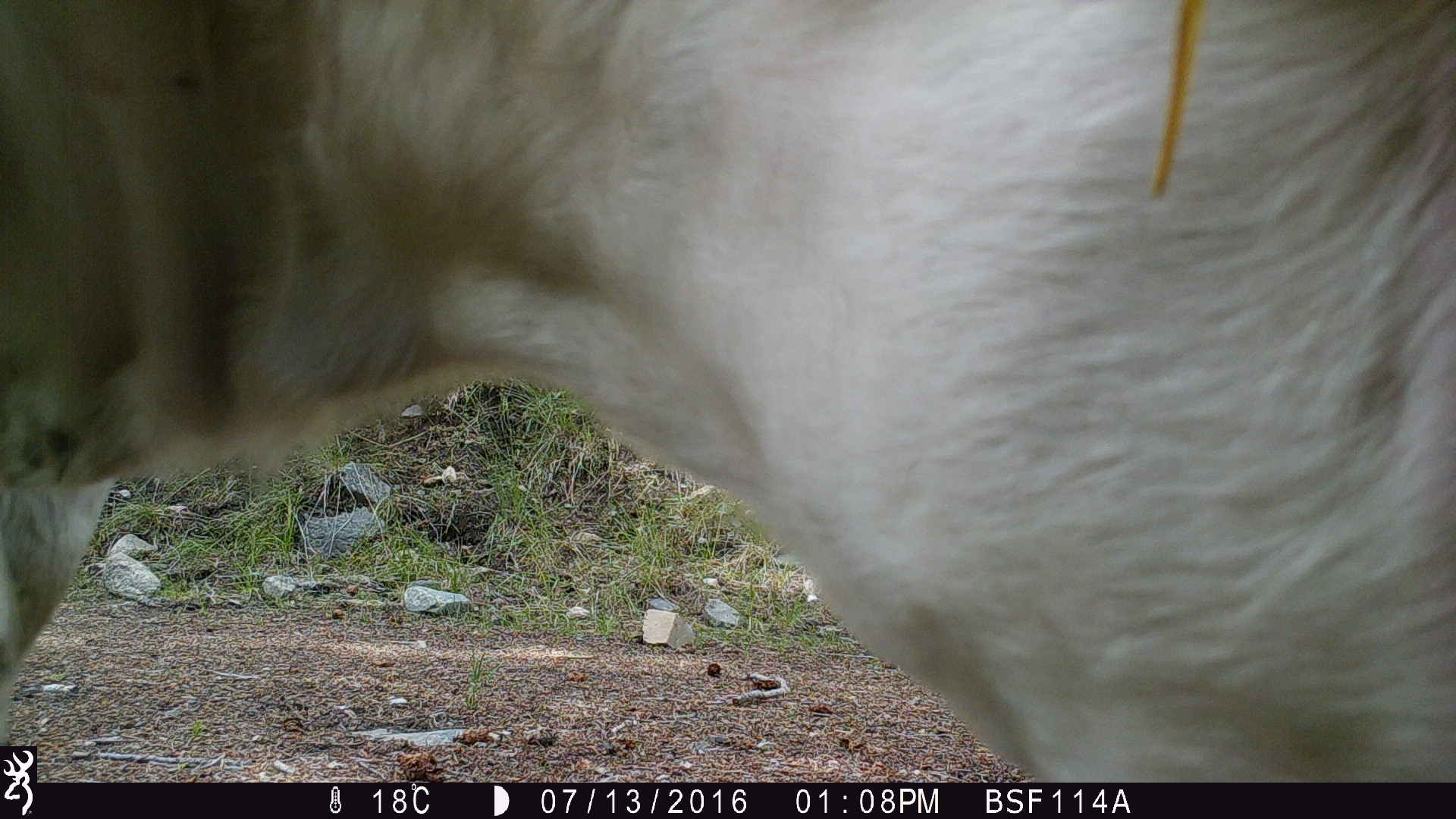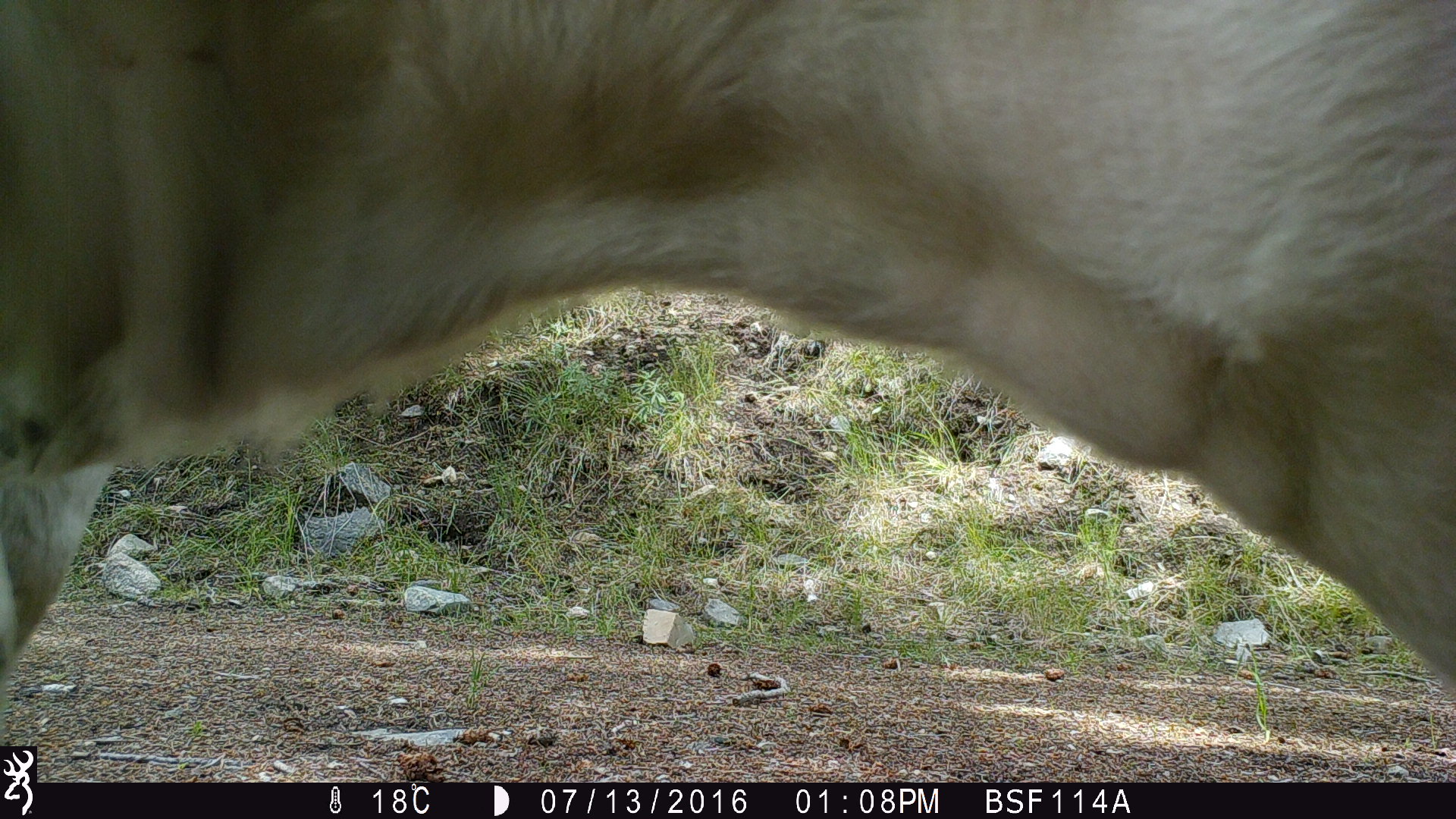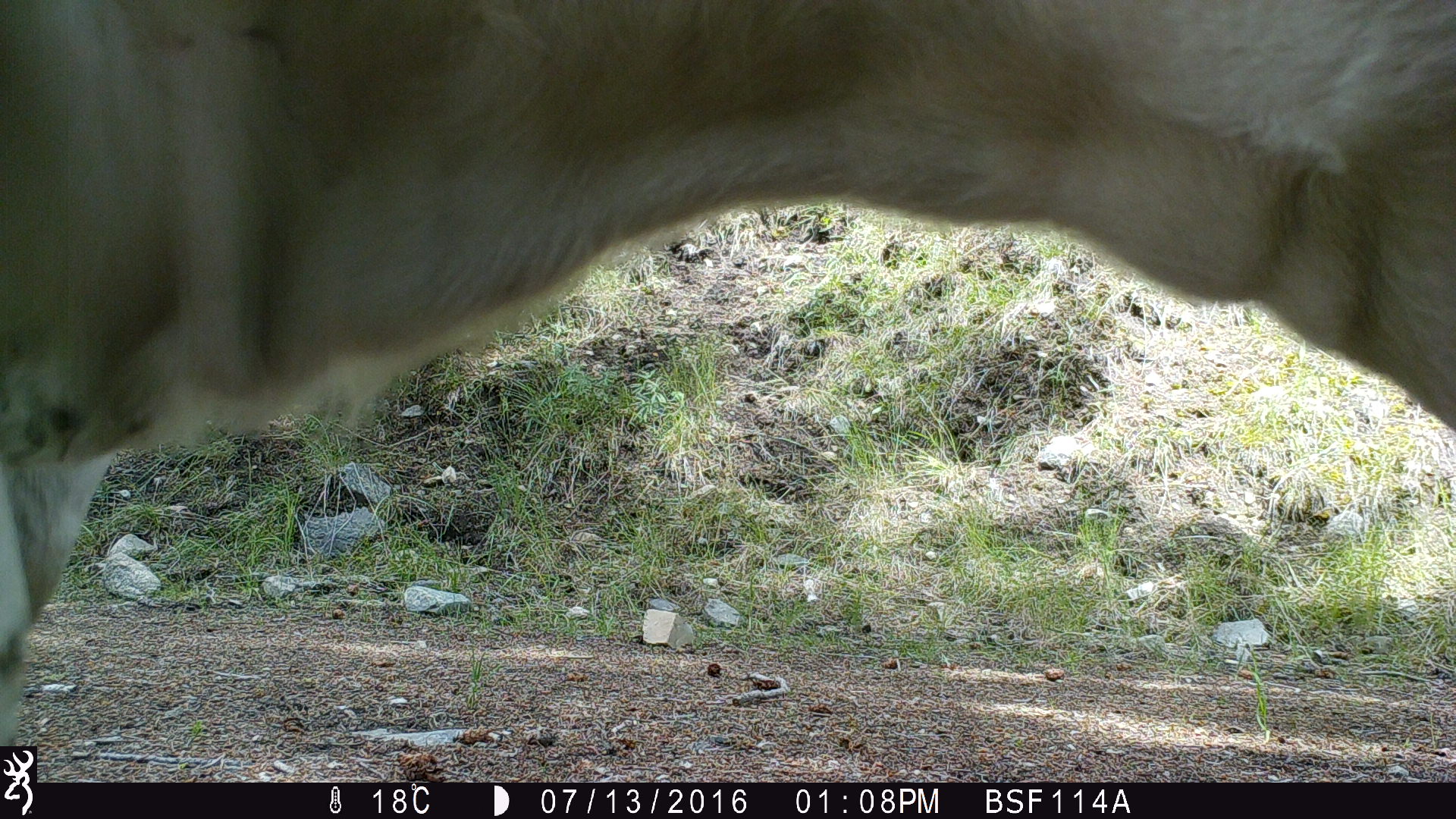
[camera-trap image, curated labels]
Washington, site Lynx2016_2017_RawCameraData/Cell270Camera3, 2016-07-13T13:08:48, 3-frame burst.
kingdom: Animalia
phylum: Chordata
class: Mammalia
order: Artiodactyla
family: Bovidae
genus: Bos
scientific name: Bos taurus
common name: domestic cattle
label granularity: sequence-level